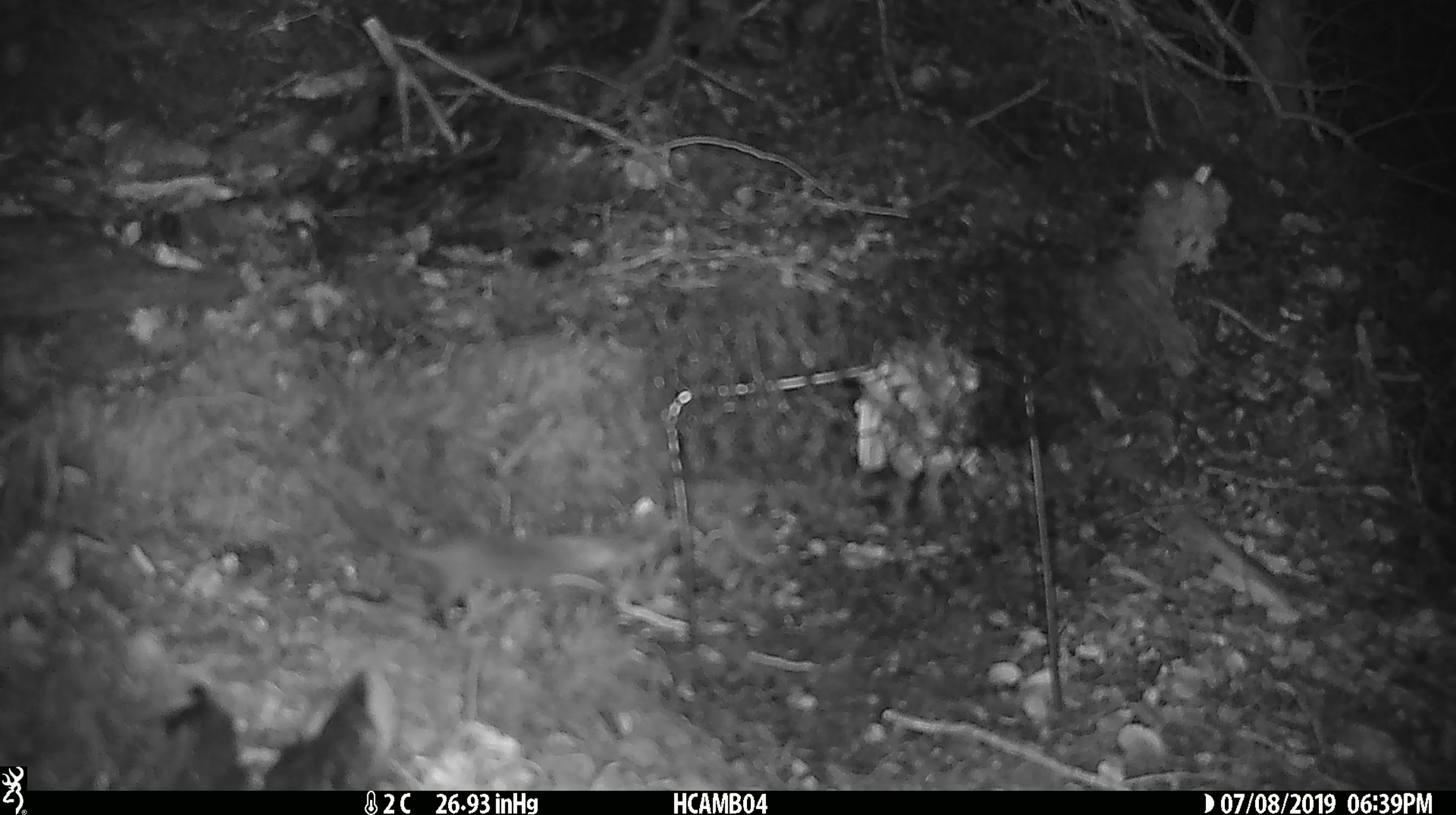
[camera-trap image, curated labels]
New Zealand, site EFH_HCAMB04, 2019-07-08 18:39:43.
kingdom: Animalia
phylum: Chordata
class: Mammalia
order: Rodentia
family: Muridae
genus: Mus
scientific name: Mus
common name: mouse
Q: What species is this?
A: Mouse (Mus).